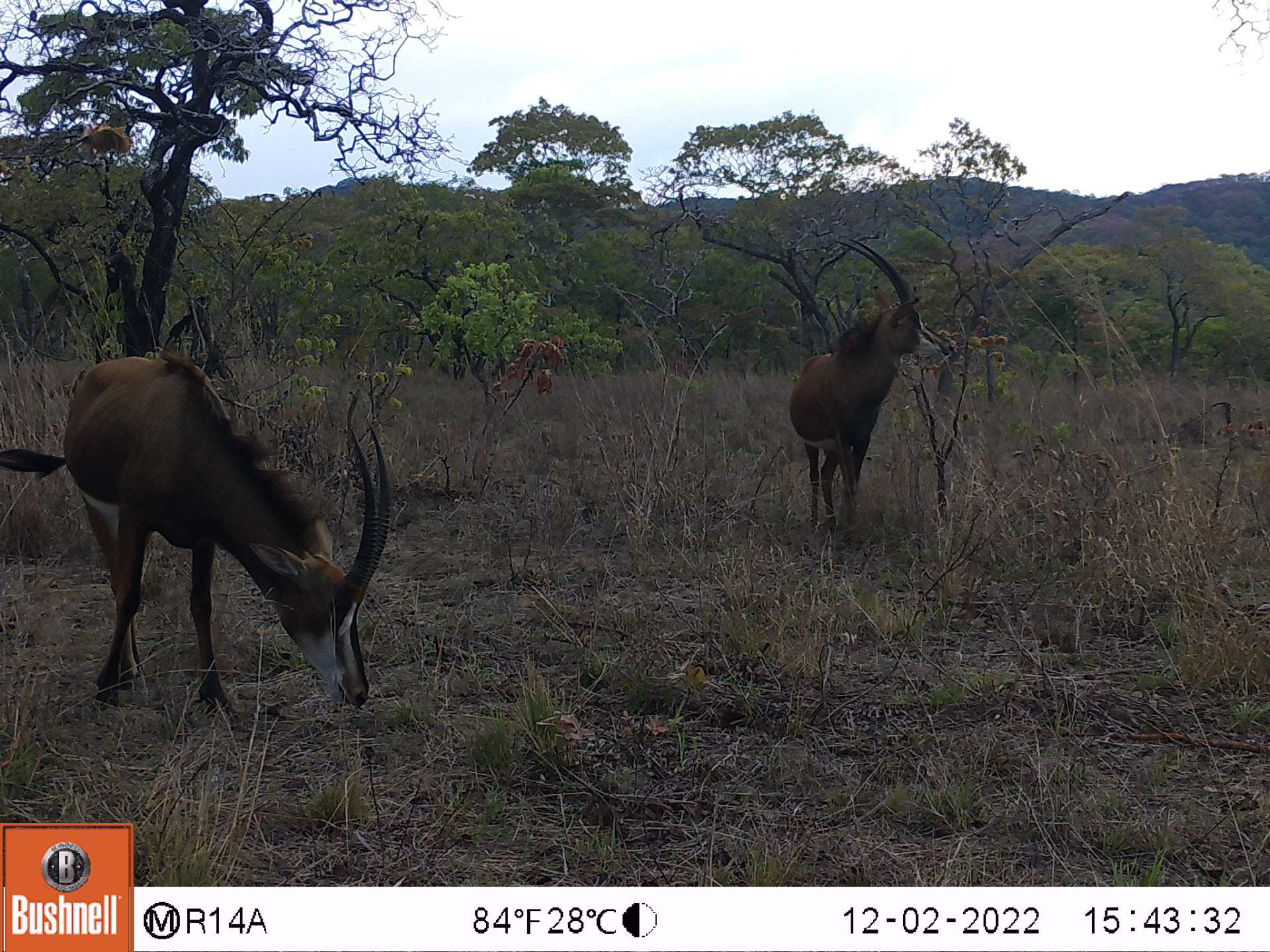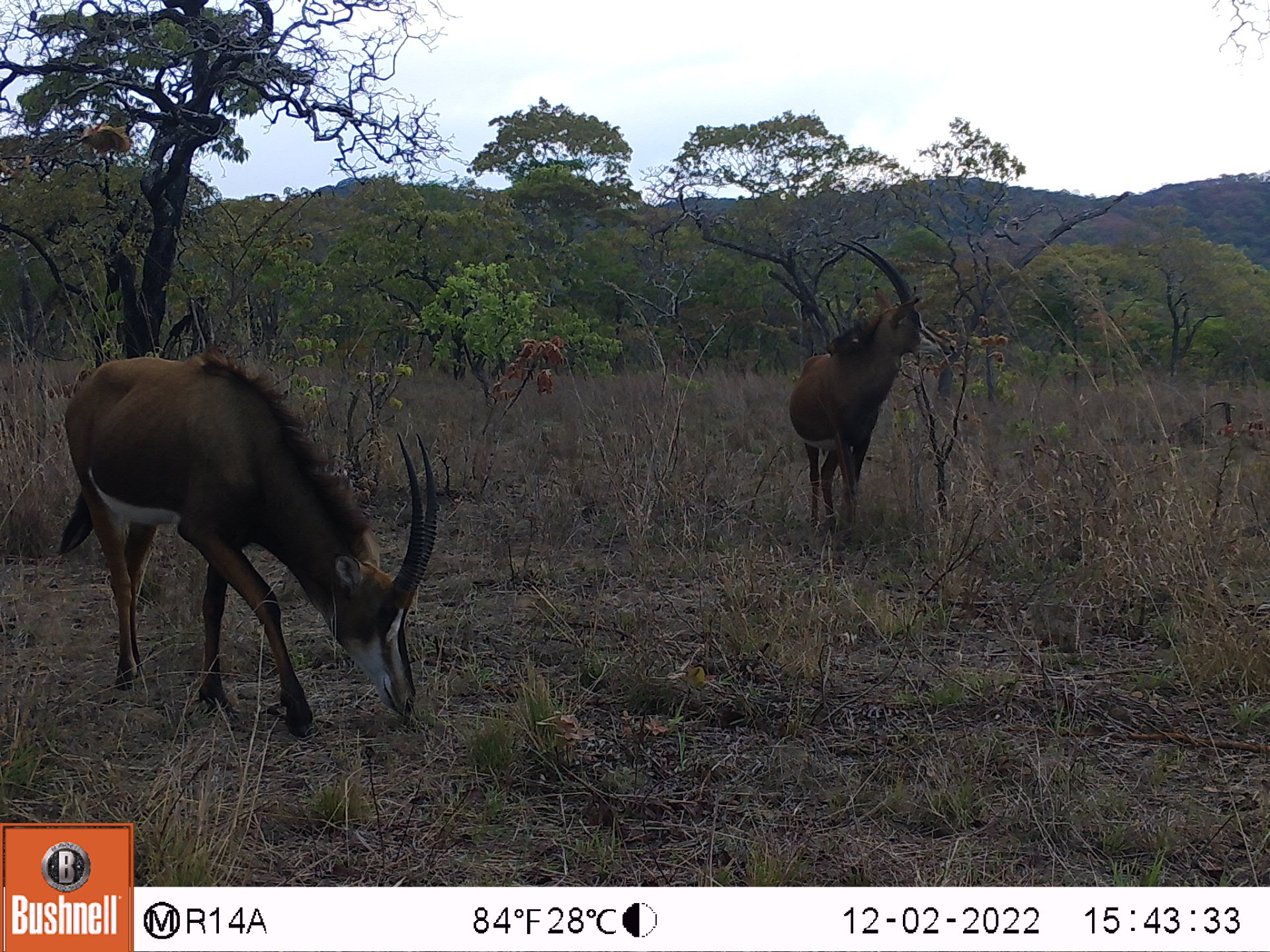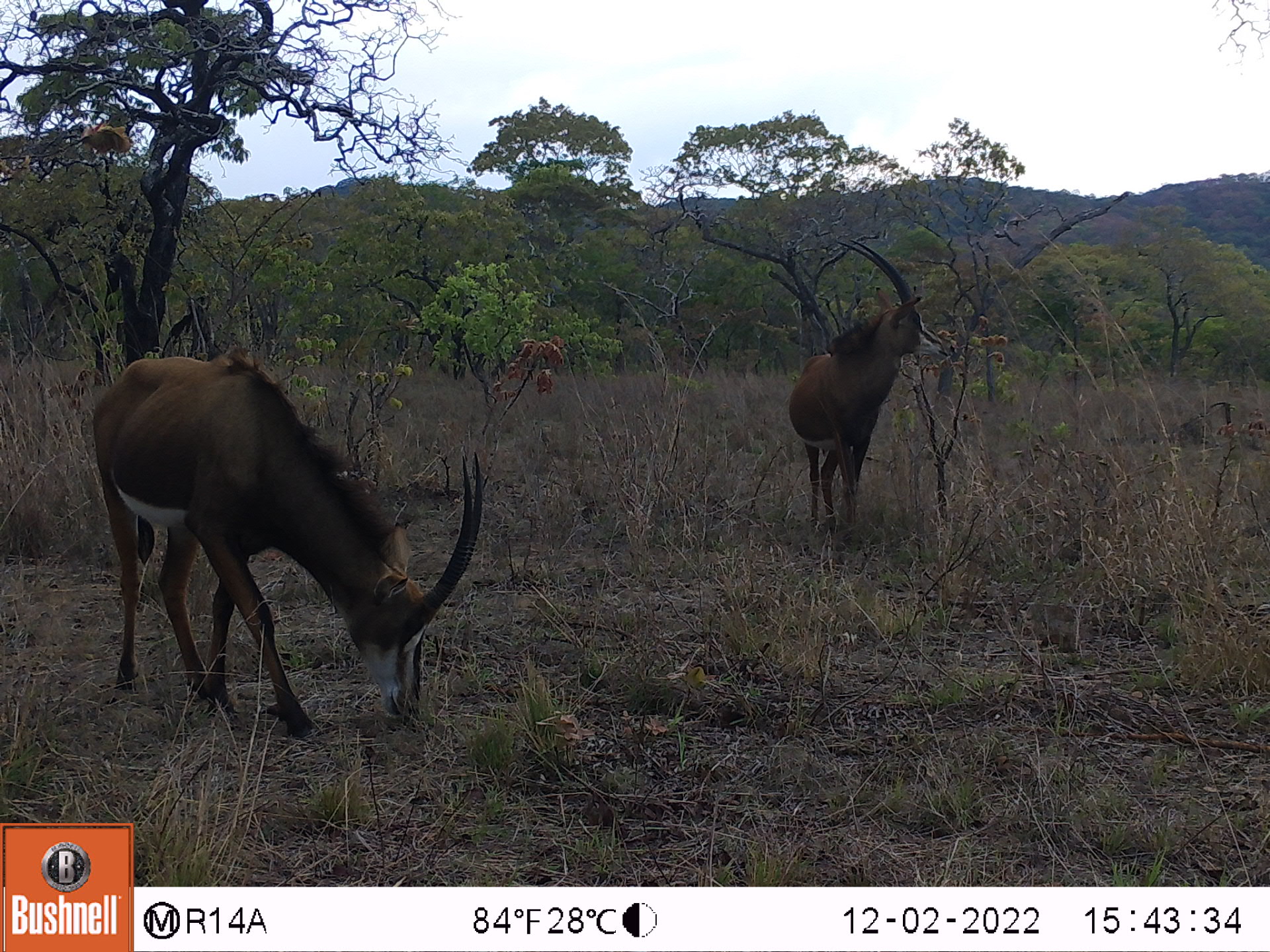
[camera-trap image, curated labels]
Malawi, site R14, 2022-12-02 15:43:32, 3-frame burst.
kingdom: Animalia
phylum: Chordata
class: Mammalia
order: Artiodactyla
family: Bovidae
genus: Hippotragus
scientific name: Hippotragus niger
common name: sable antelope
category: sable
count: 2